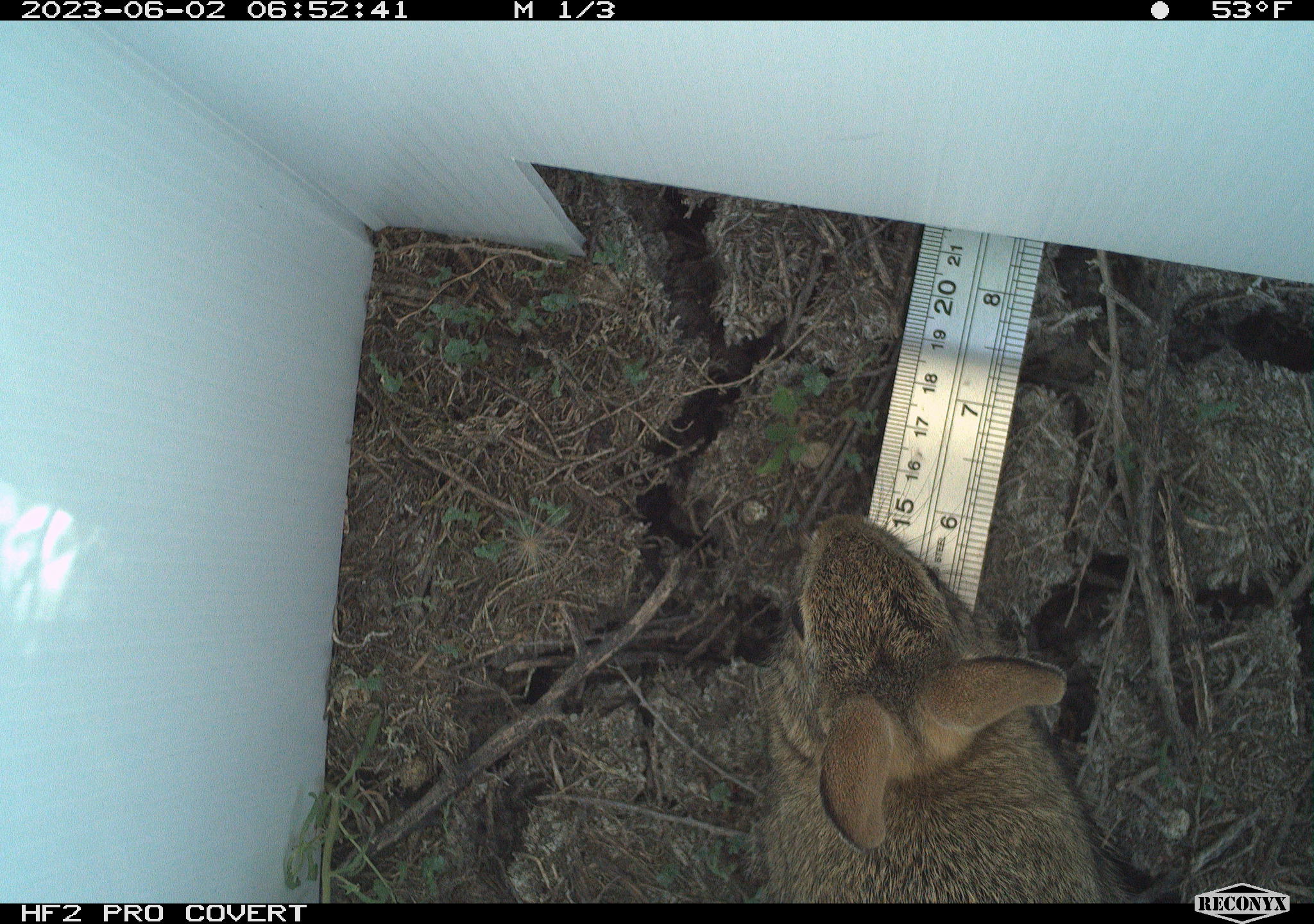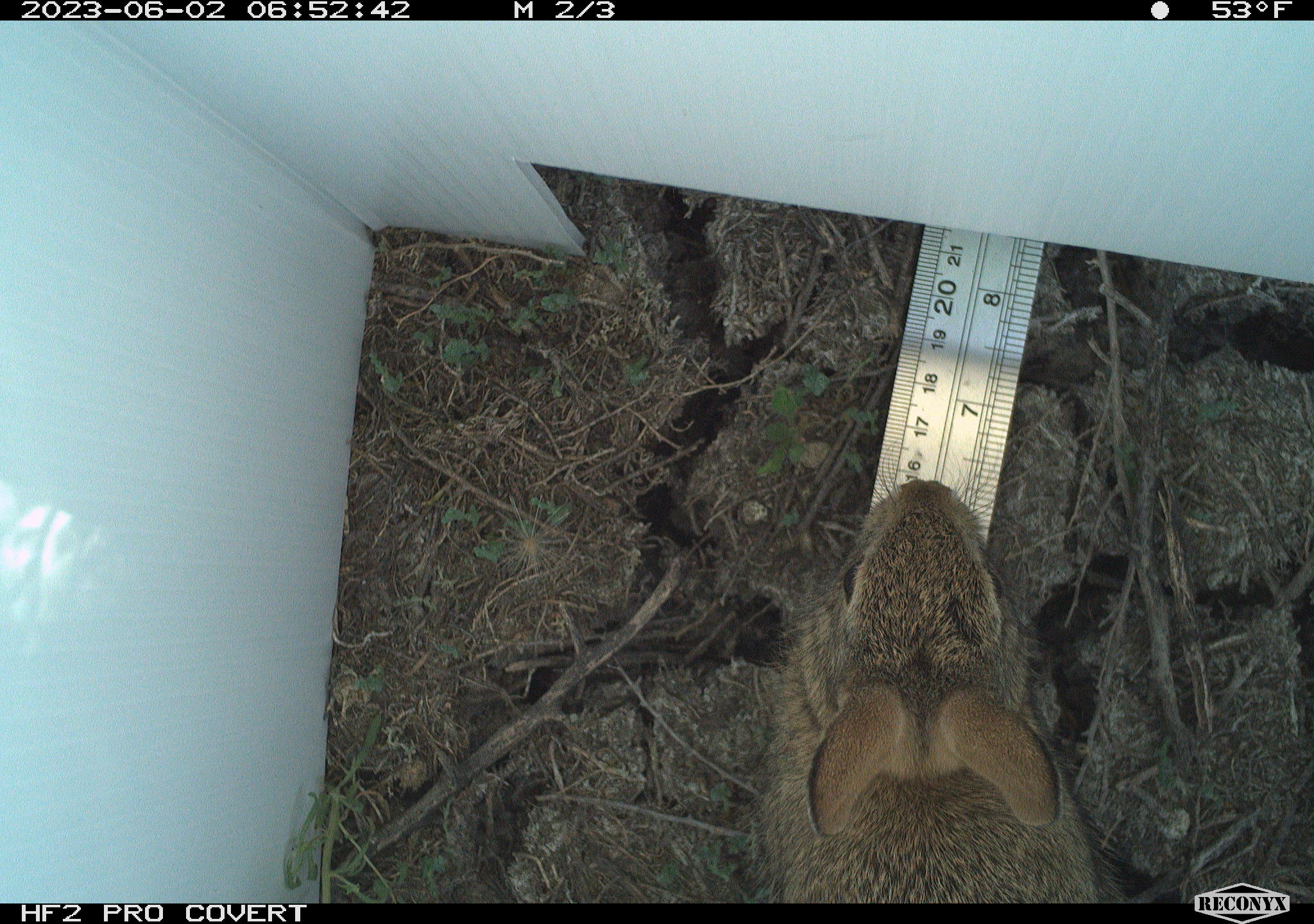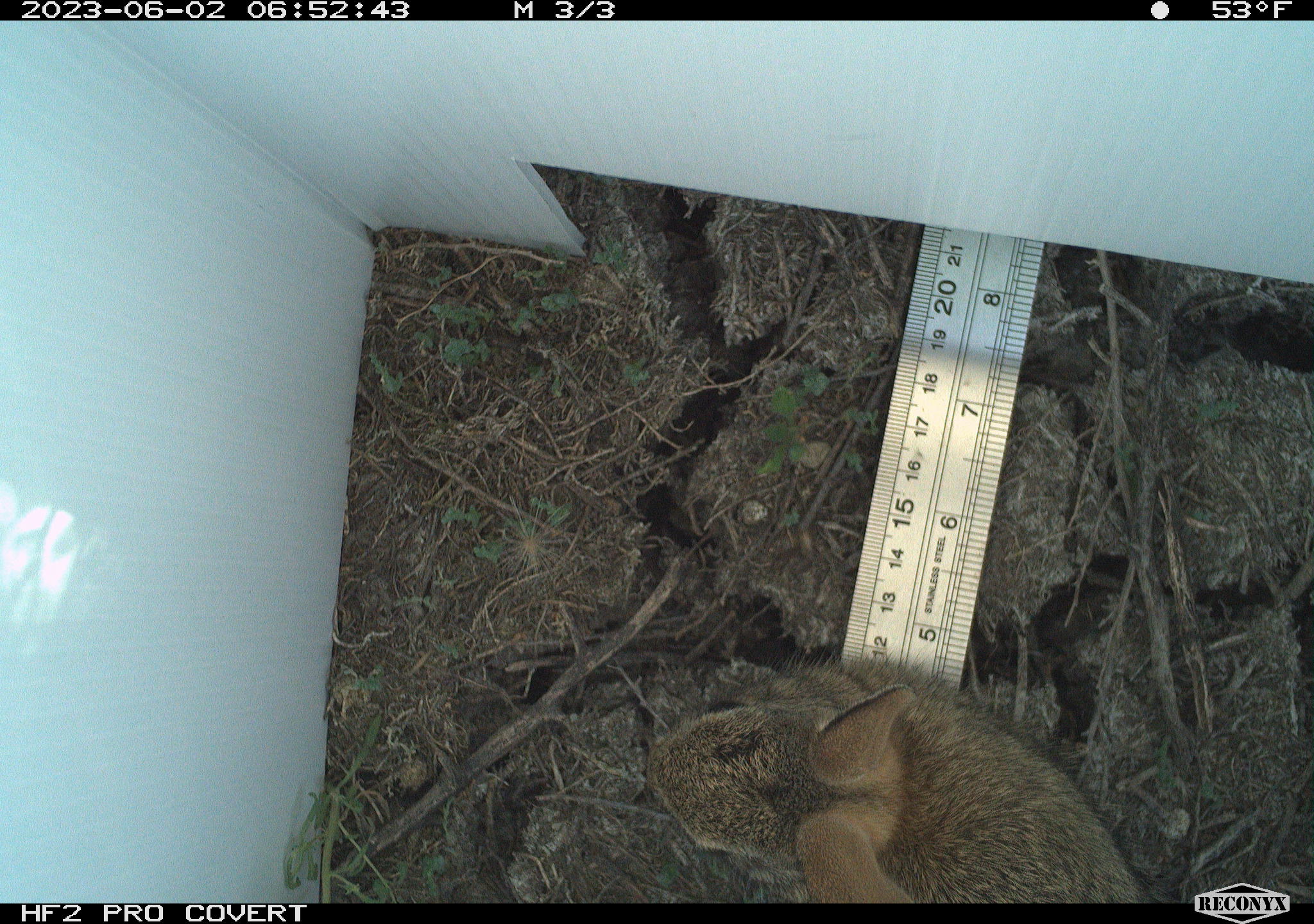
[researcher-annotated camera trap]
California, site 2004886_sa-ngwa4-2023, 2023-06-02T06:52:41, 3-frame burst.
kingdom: Animalia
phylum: Chordata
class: Mammalia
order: Lagomorpha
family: Leporidae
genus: Sylvilagus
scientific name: Sylvilagus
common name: cottontail rabbits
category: sylvilagus species